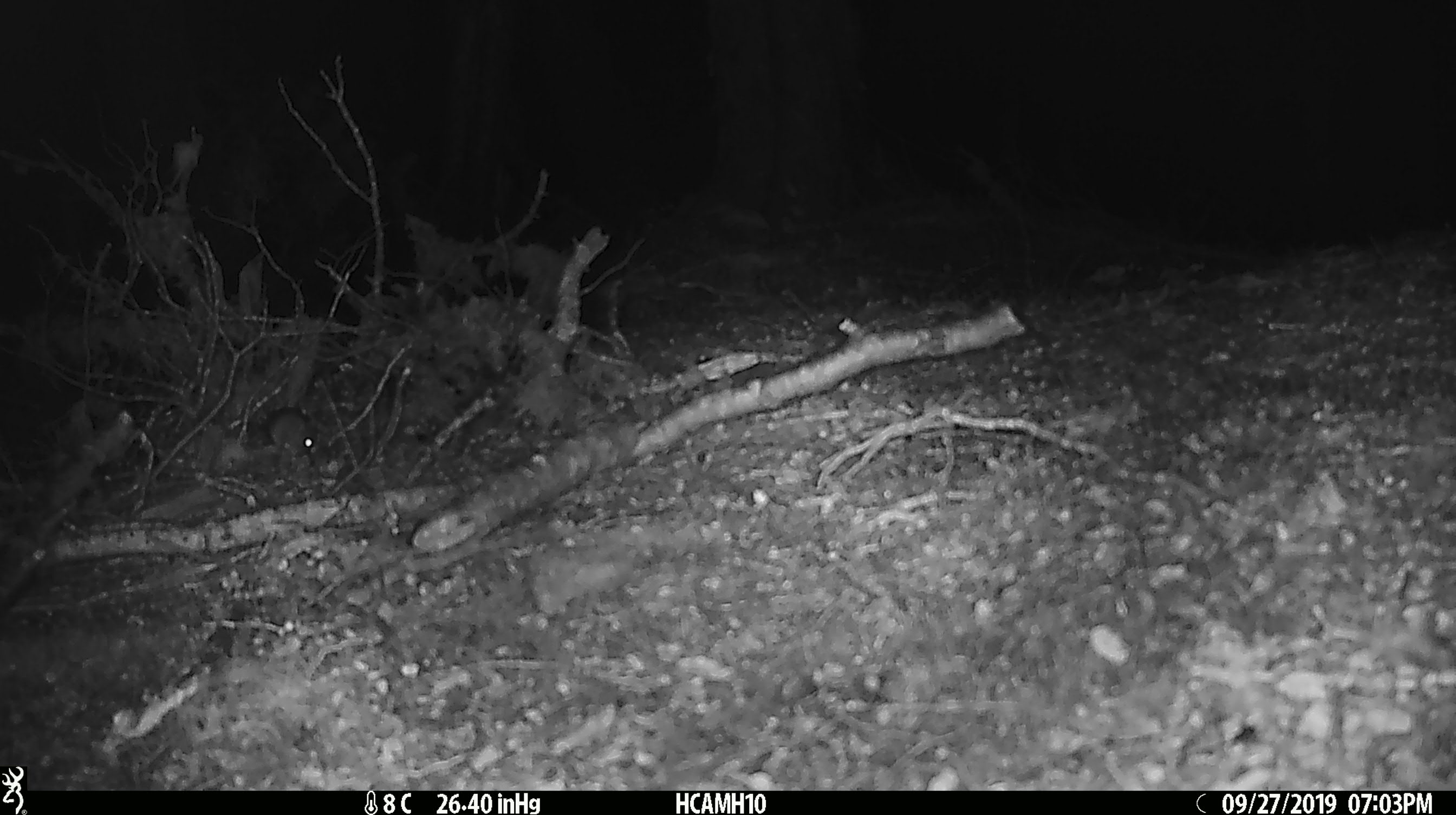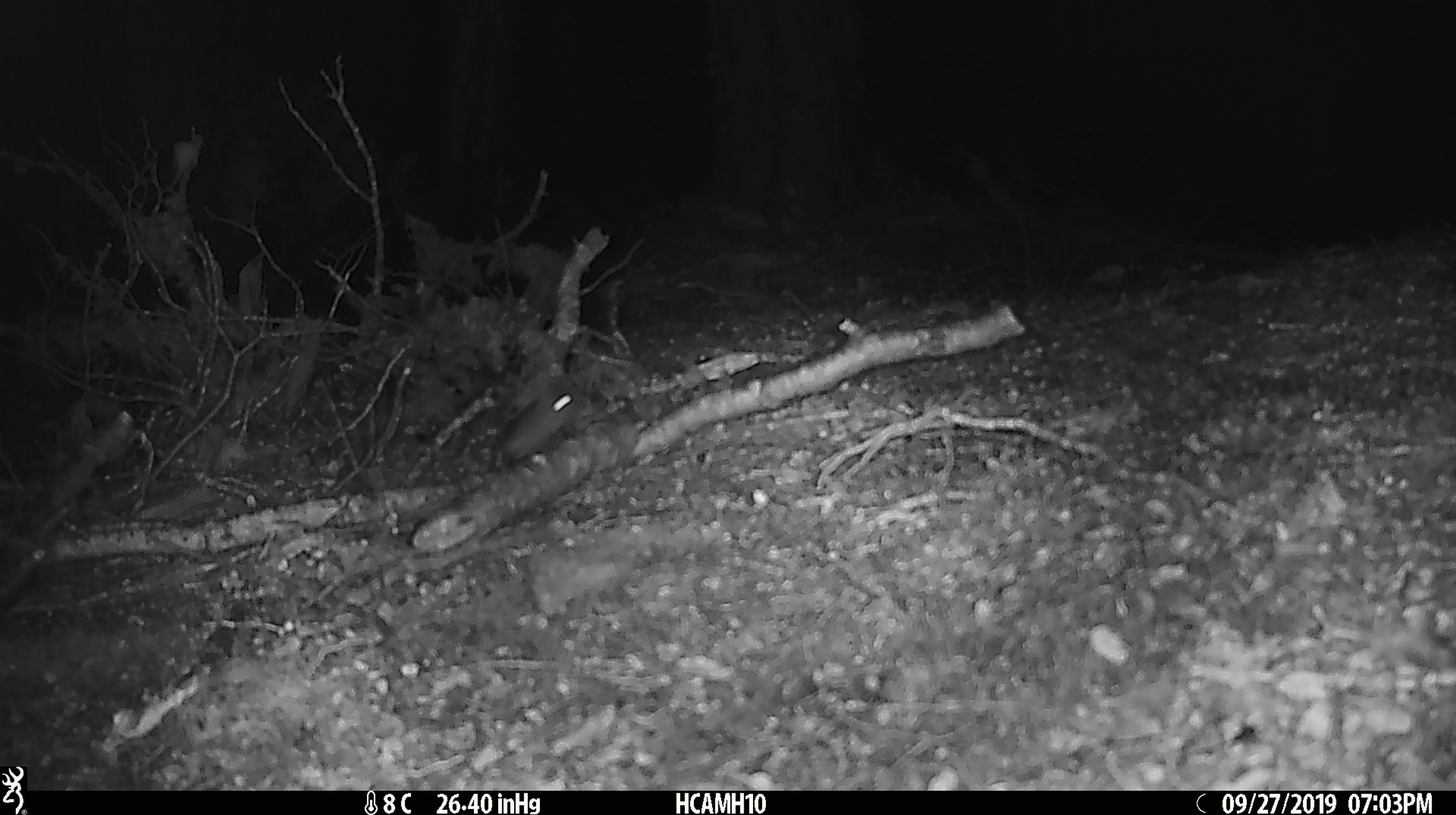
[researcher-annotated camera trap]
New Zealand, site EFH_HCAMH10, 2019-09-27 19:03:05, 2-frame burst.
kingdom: Animalia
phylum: Chordata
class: Mammalia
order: Rodentia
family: Muridae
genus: Mus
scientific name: Mus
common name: mouse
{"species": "mouse (Mus)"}